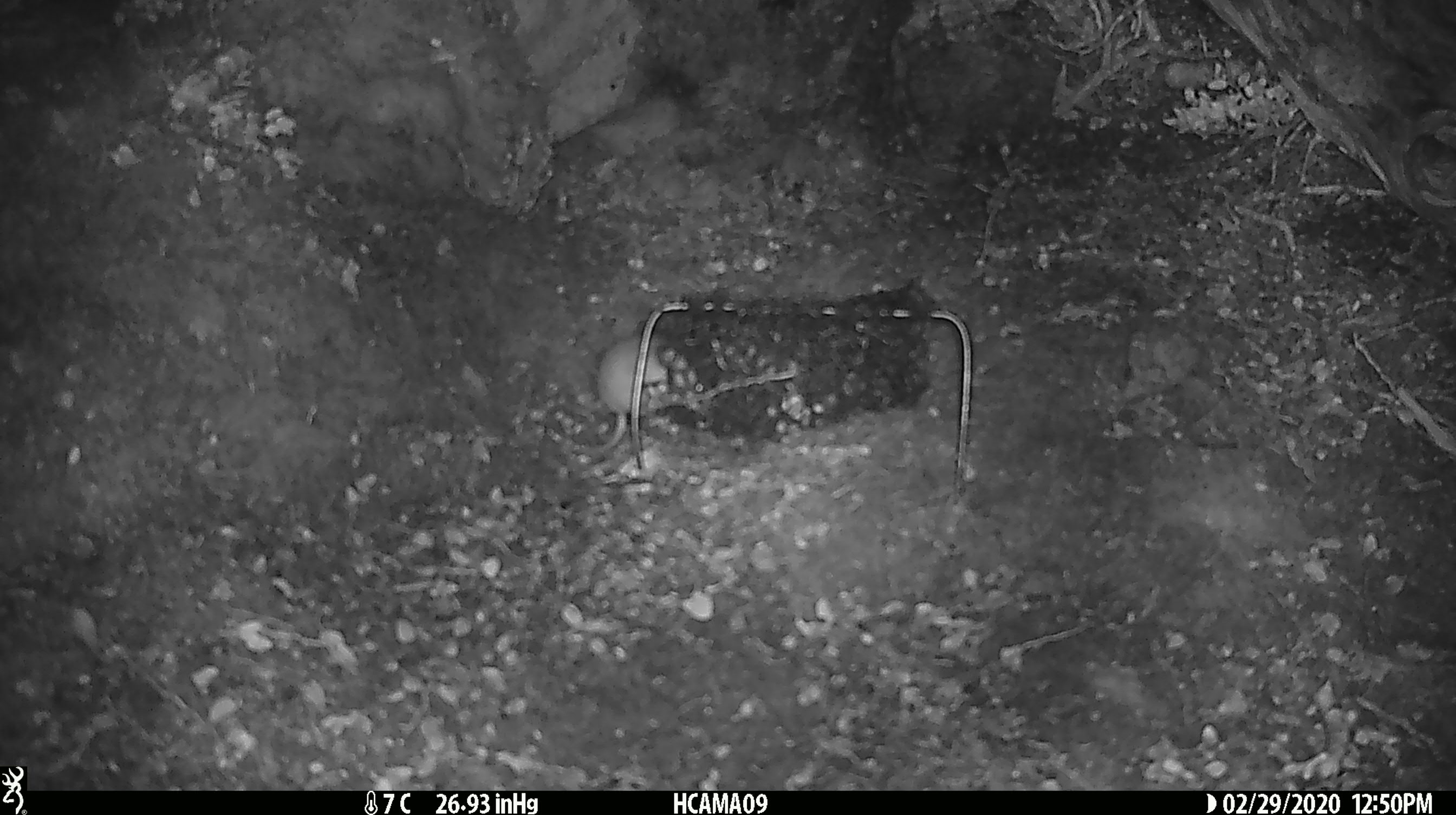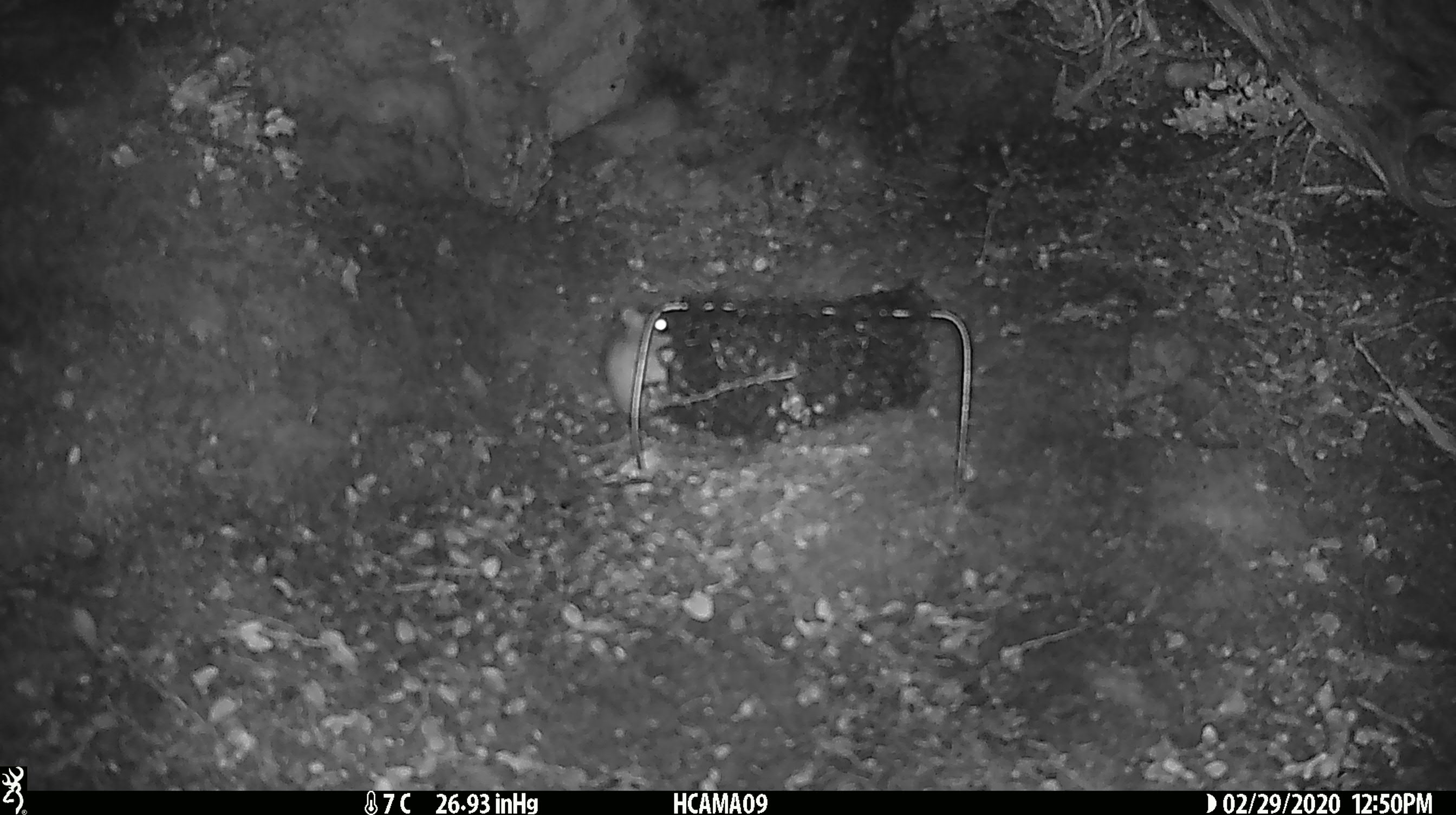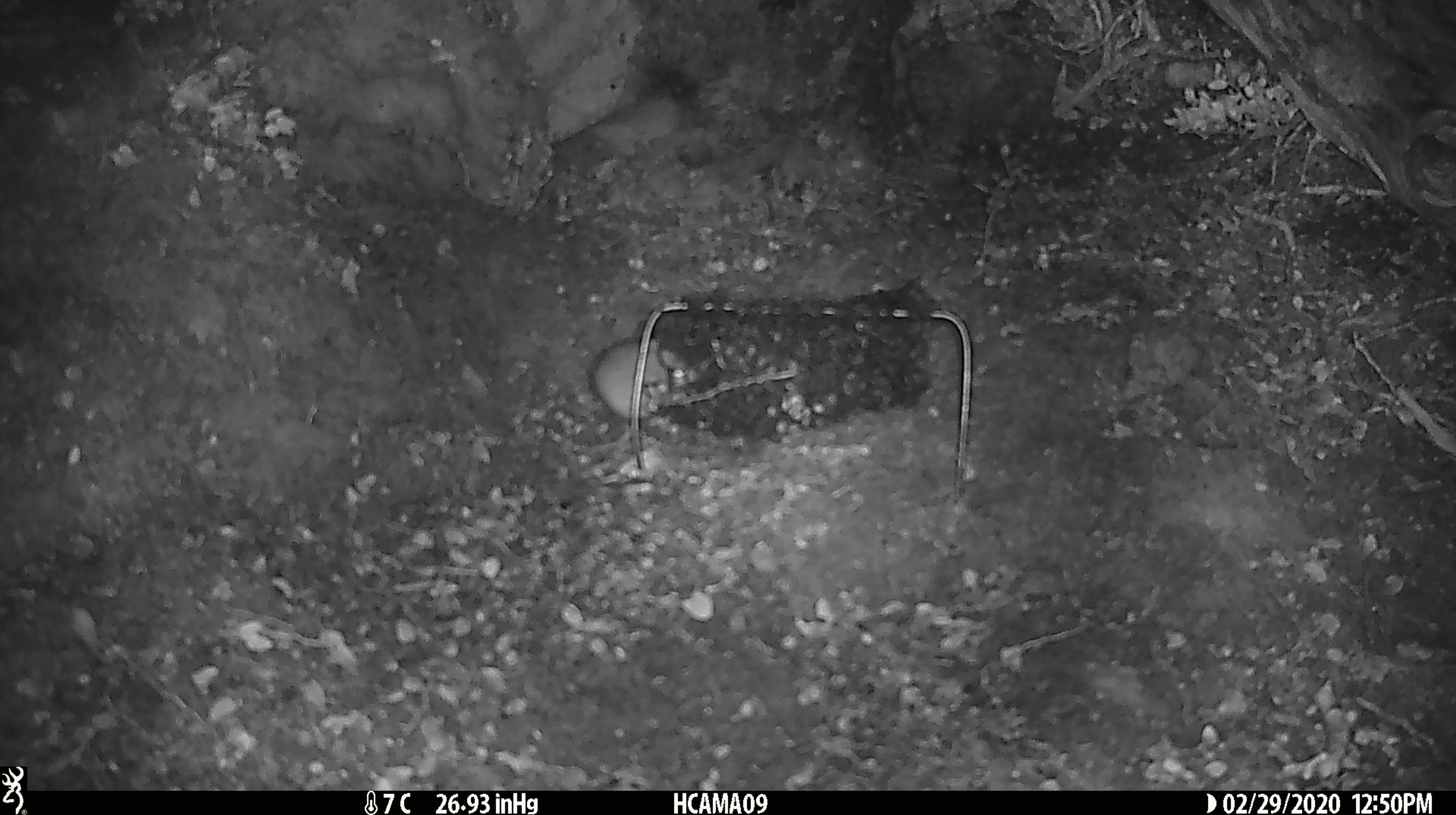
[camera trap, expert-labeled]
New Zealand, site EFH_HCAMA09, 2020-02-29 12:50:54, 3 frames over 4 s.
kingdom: Animalia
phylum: Chordata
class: Mammalia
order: Rodentia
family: Muridae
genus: Mus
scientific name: Mus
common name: mouse